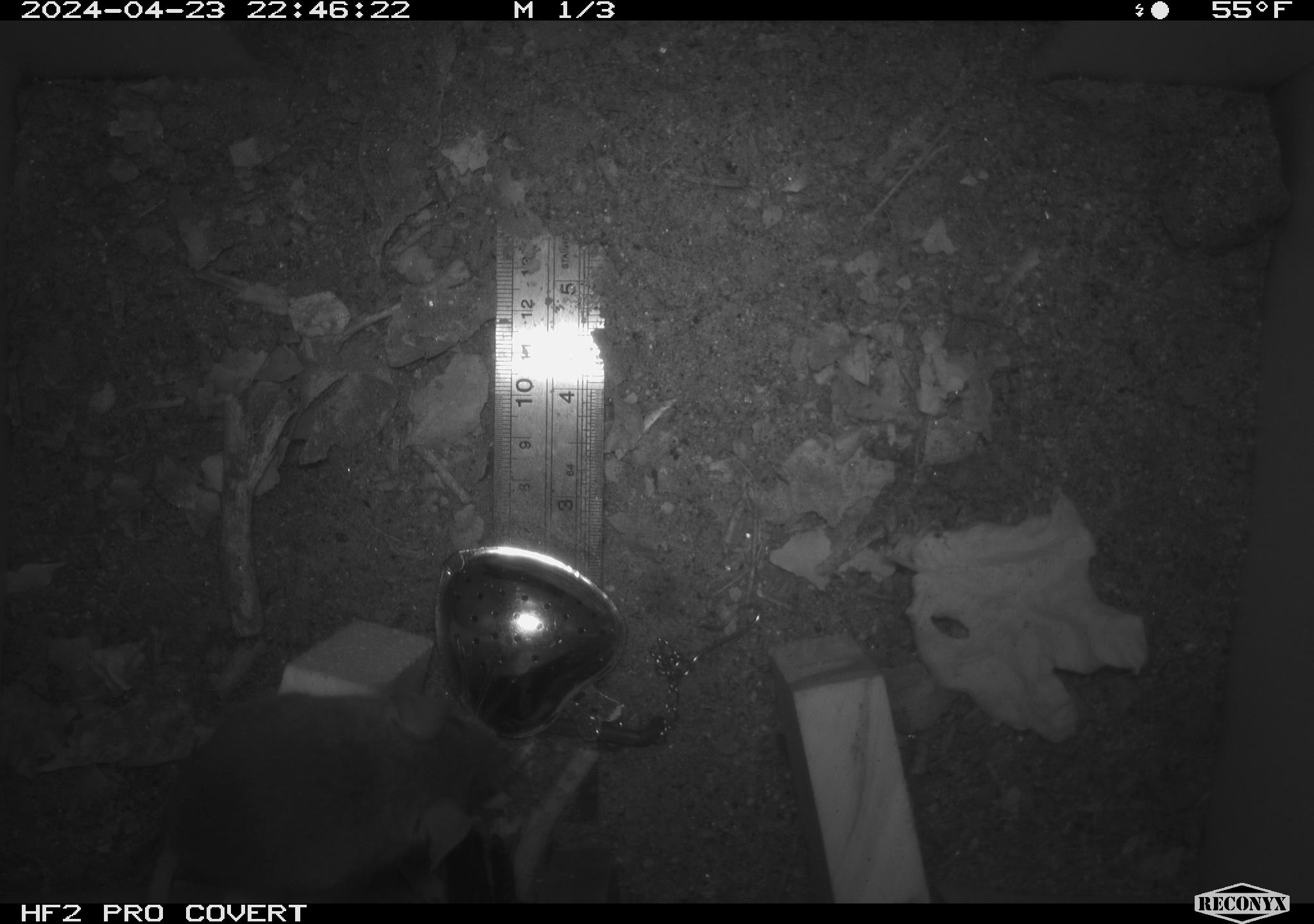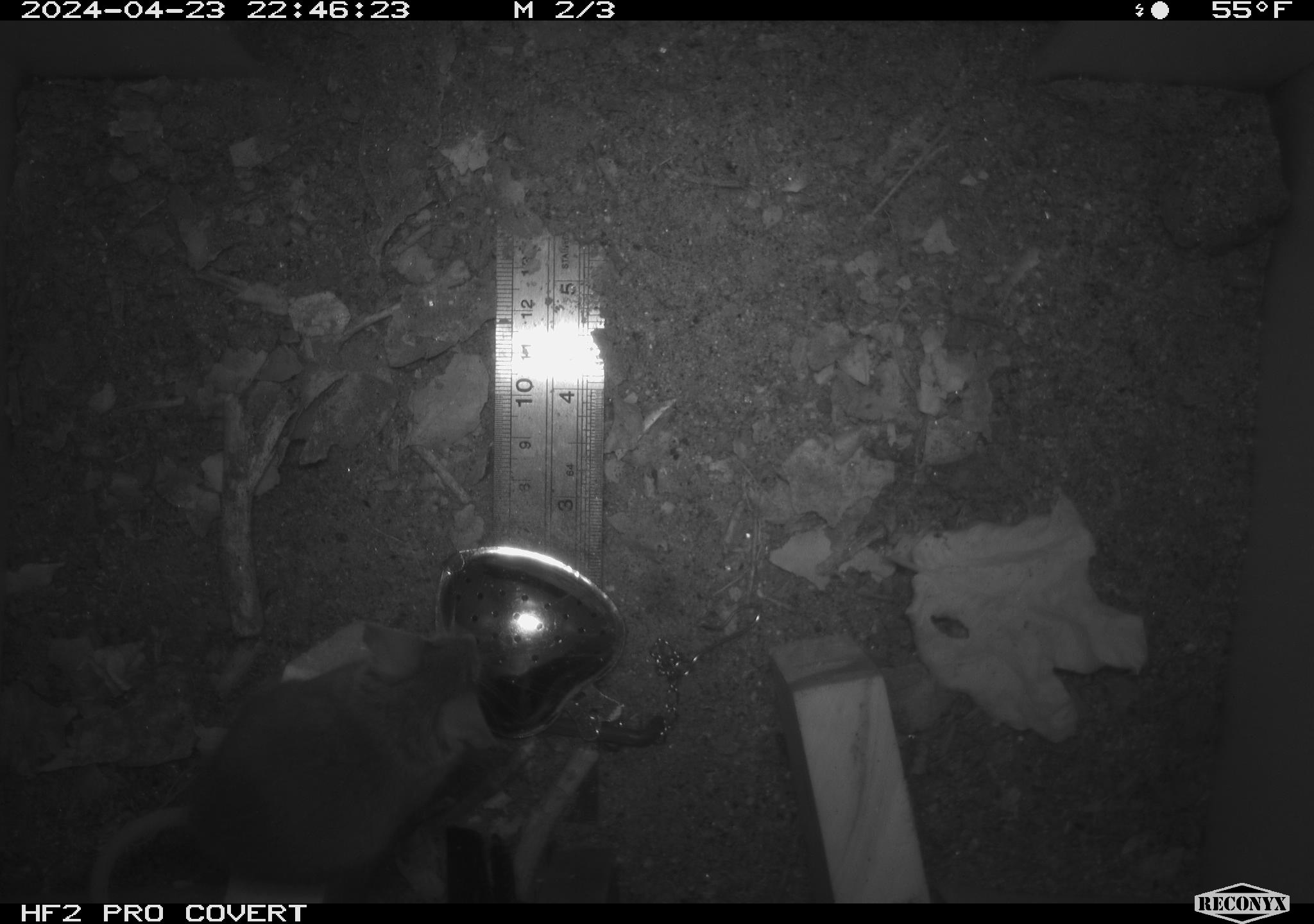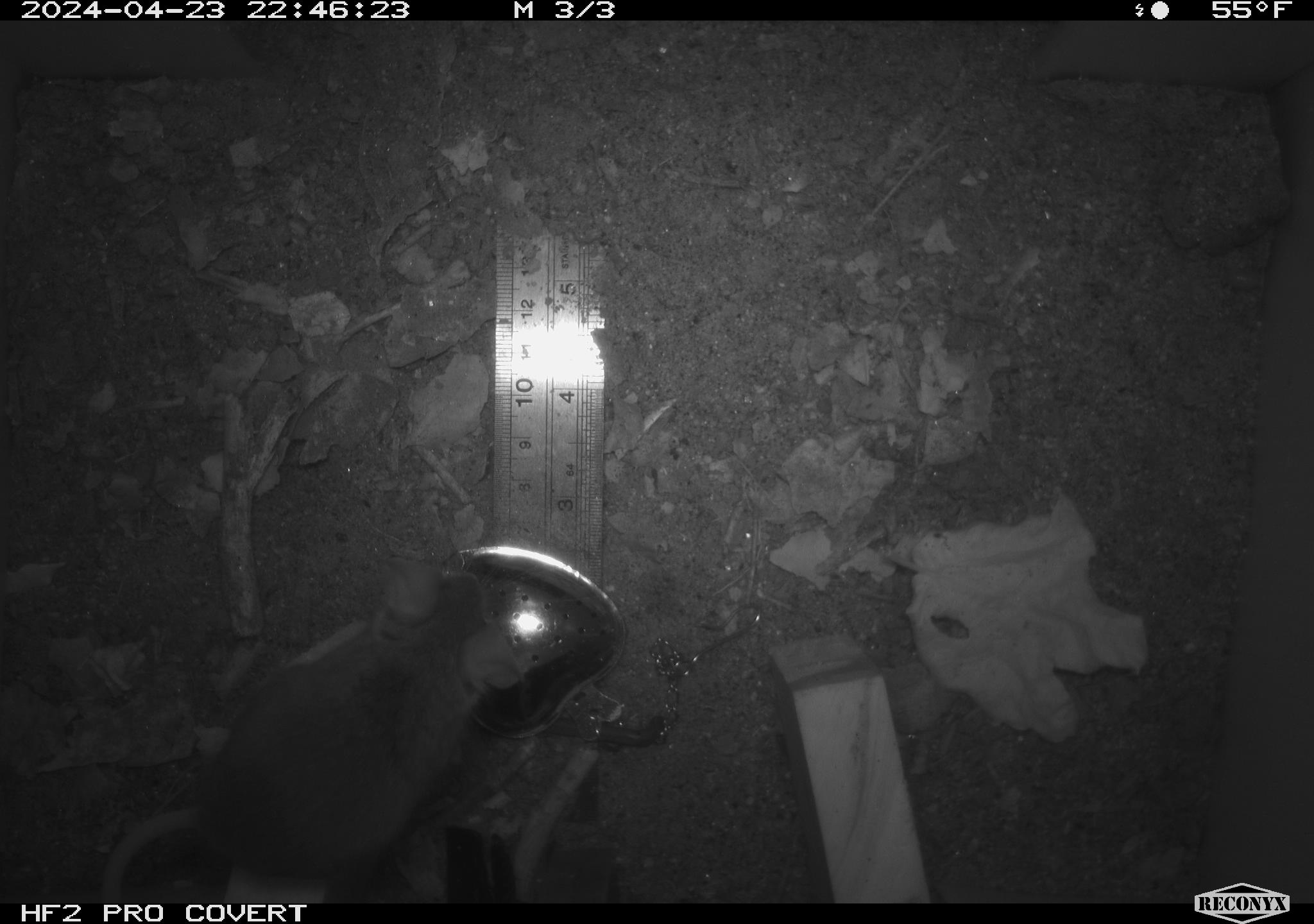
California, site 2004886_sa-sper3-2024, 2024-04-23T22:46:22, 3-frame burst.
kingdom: Animalia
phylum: Chordata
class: Mammalia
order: Rodentia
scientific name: Rodentia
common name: mouse species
Mouse species (Rodentia).